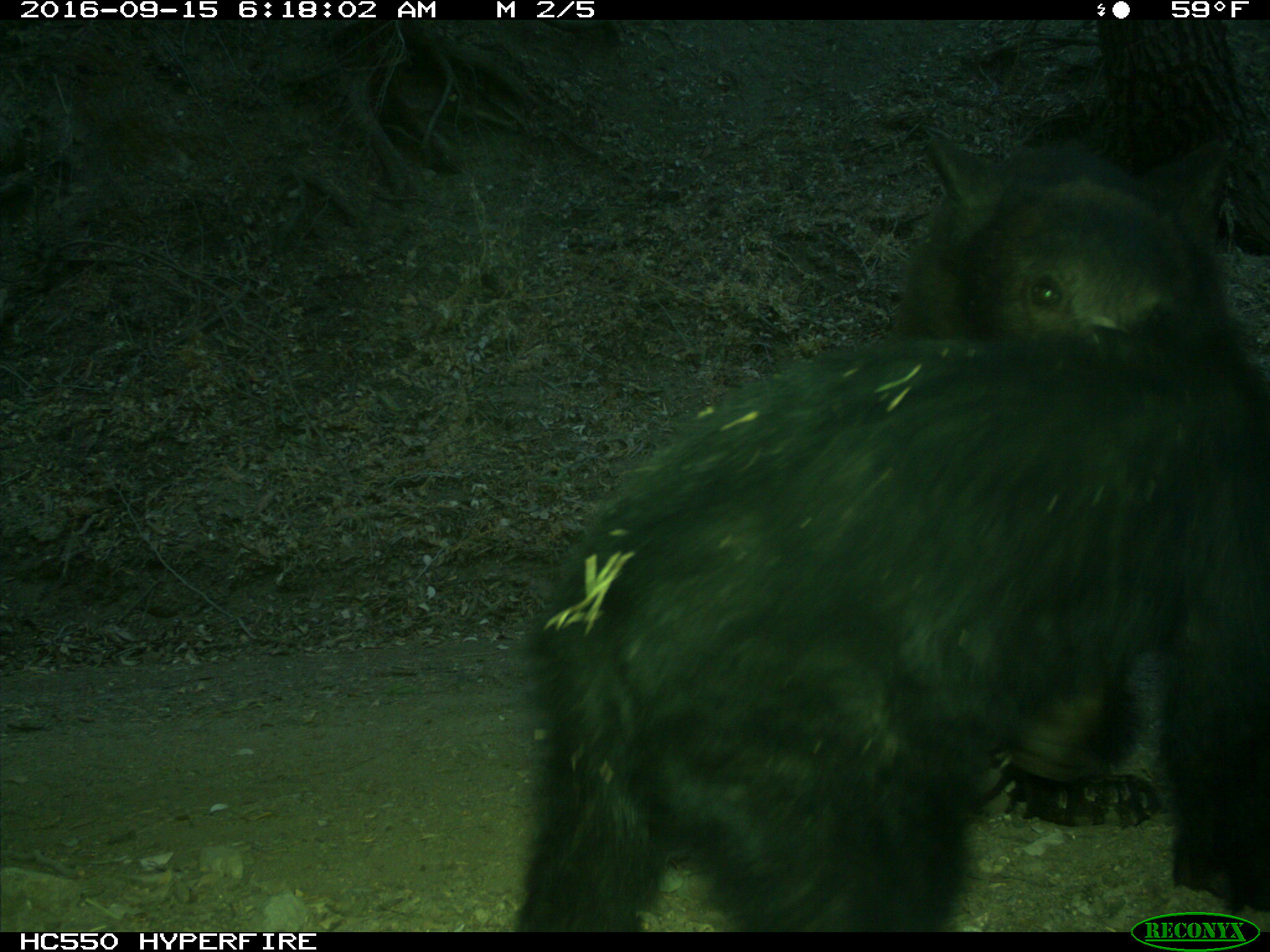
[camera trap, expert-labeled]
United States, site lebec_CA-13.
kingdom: Animalia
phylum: Chordata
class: Mammalia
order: Carnivora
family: Ursidae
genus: Ursus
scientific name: Ursus americanus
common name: american black bear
Ursus americanus (american black bear).